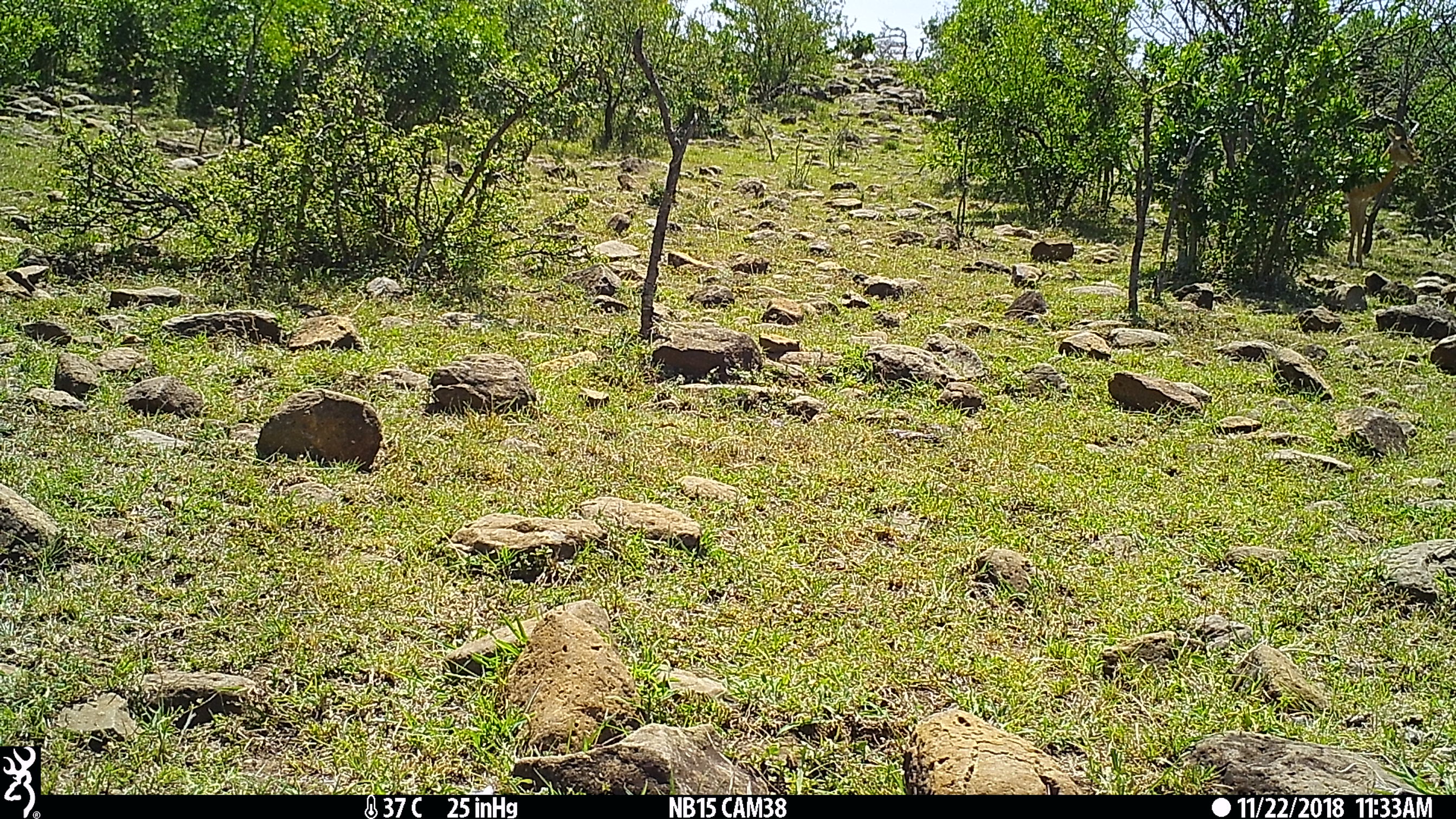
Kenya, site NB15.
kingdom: Animalia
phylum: Chordata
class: Mammalia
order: Artiodactyla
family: Bovidae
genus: Aepyceros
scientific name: Aepyceros melampus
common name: impala